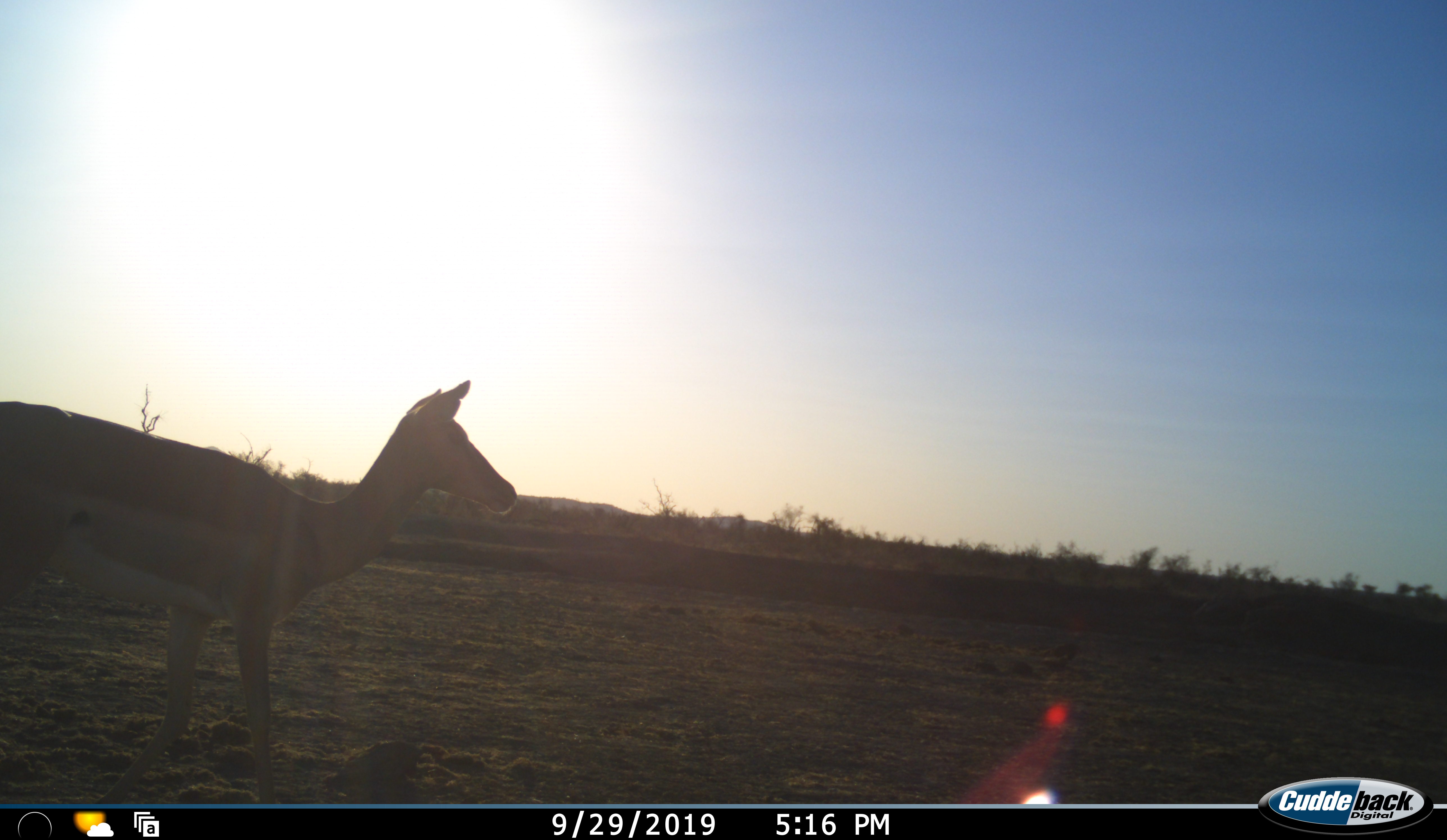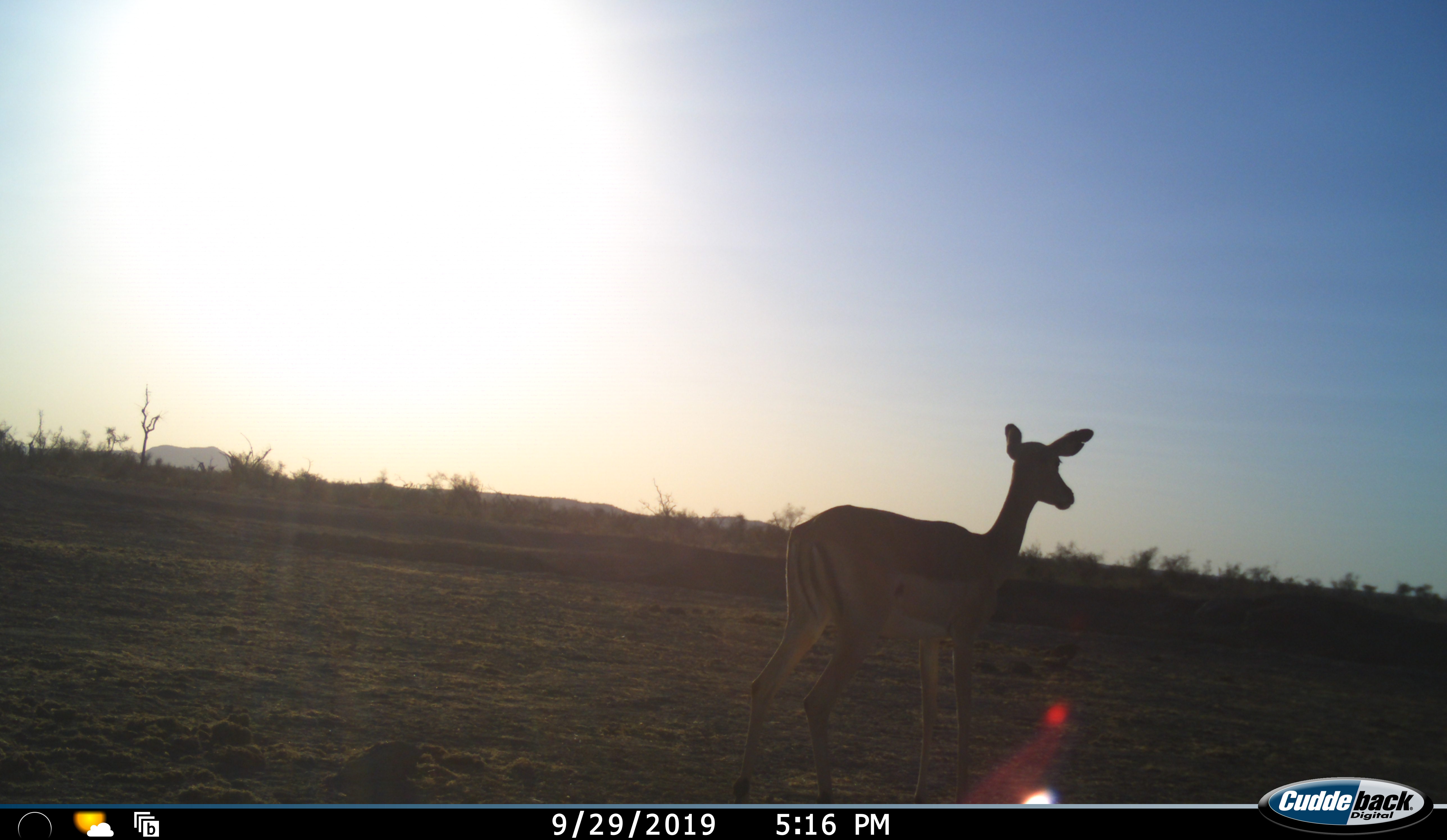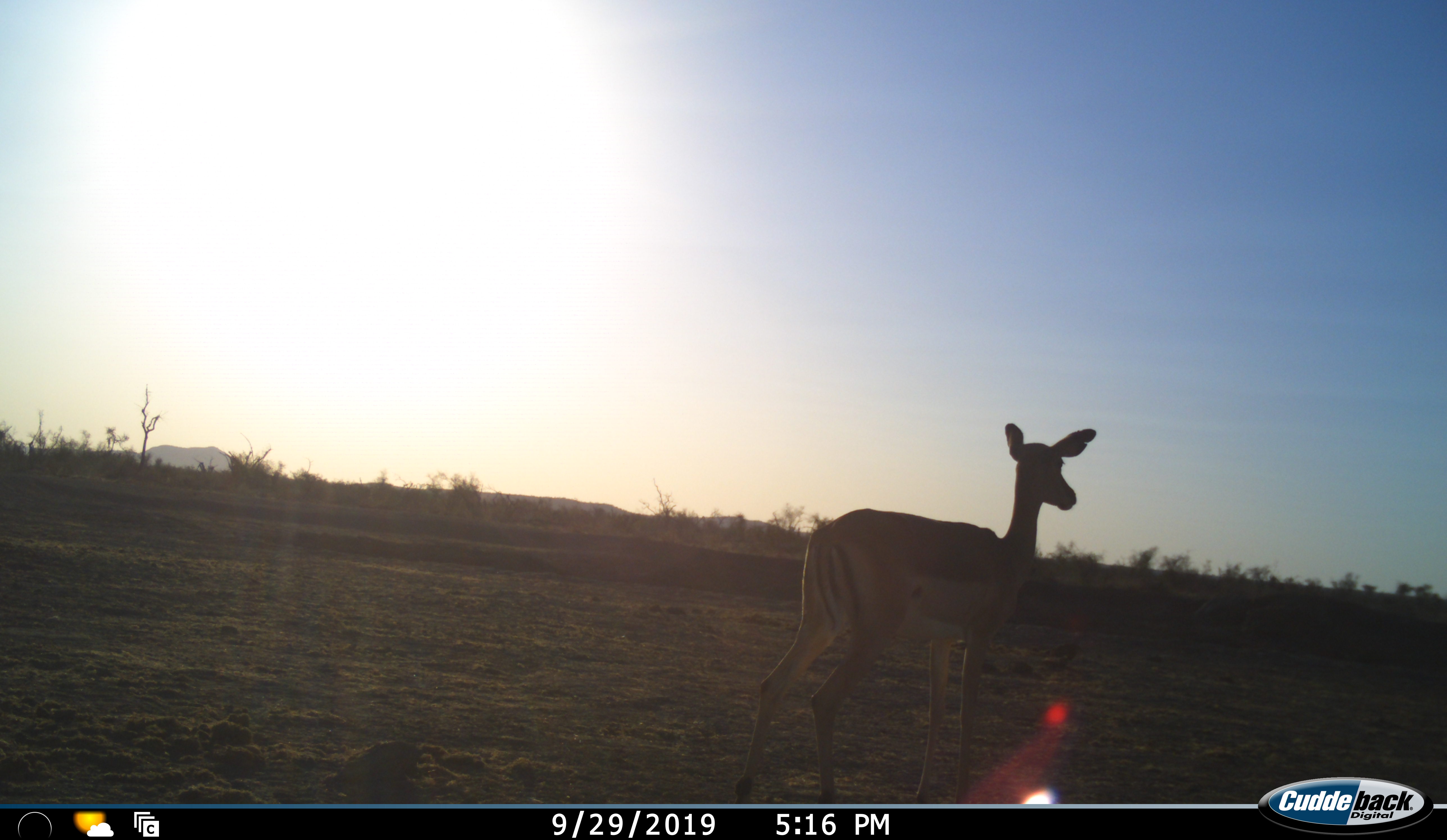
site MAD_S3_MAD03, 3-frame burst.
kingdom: Animalia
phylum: Chordata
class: Mammalia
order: Artiodactyla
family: Bovidae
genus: Aepyceros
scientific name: Aepyceros melampus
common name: impala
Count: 1.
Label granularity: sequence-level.